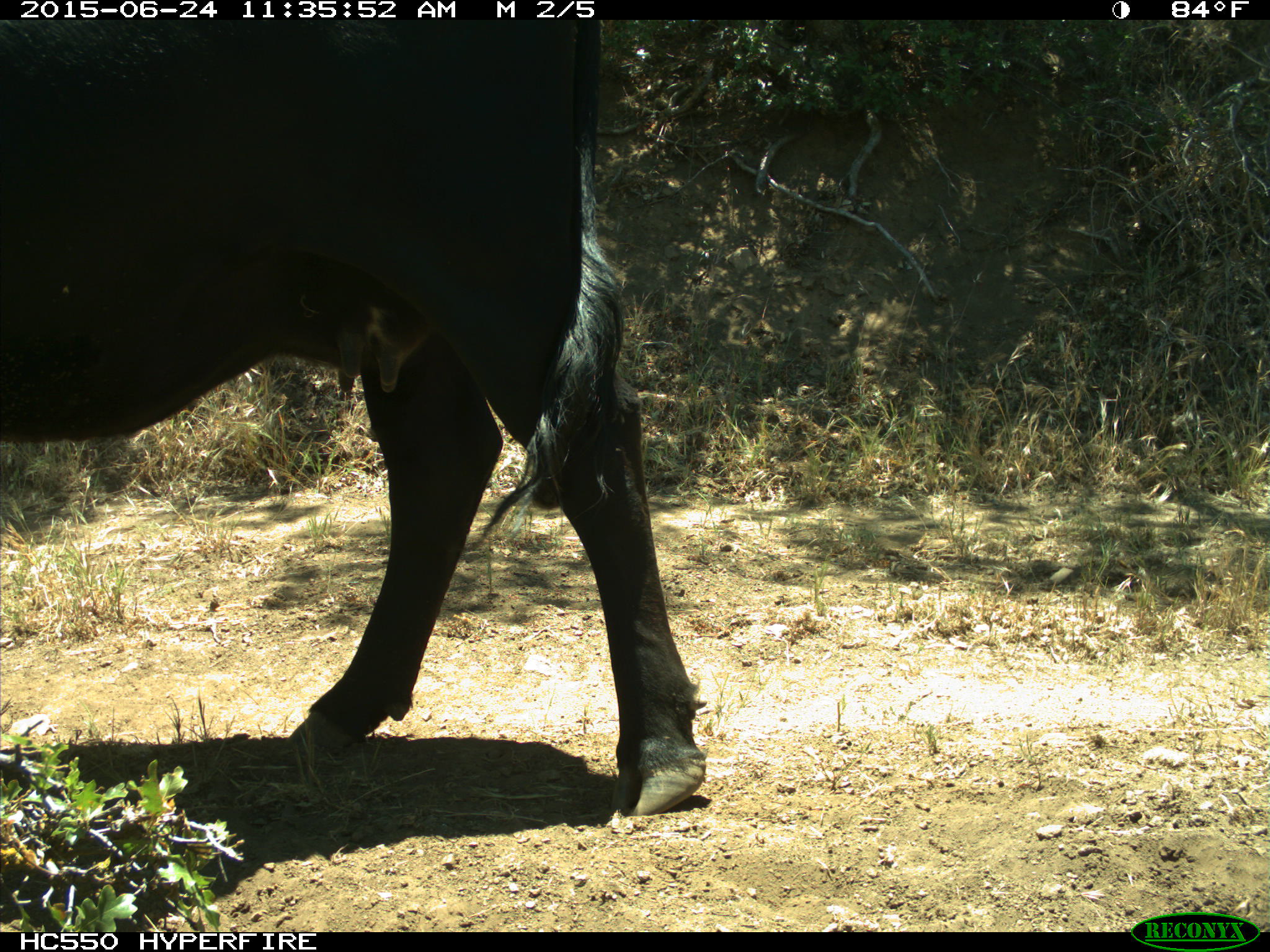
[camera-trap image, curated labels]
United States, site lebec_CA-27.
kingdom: Animalia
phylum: Chordata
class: Mammalia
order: Artiodactyla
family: Bovidae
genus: Bos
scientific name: Bos taurus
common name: domestic cow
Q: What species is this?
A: Bos taurus (domestic cow).